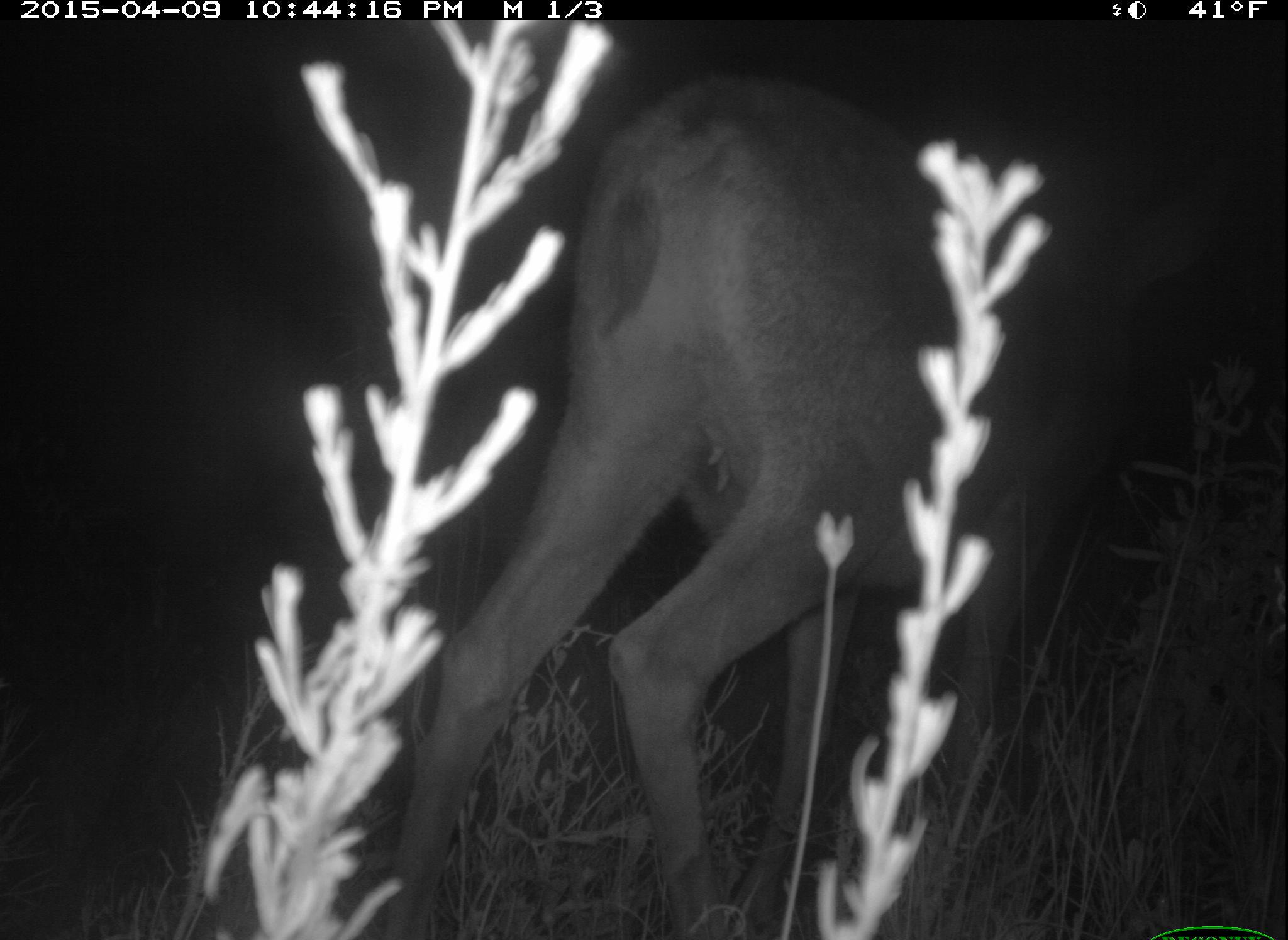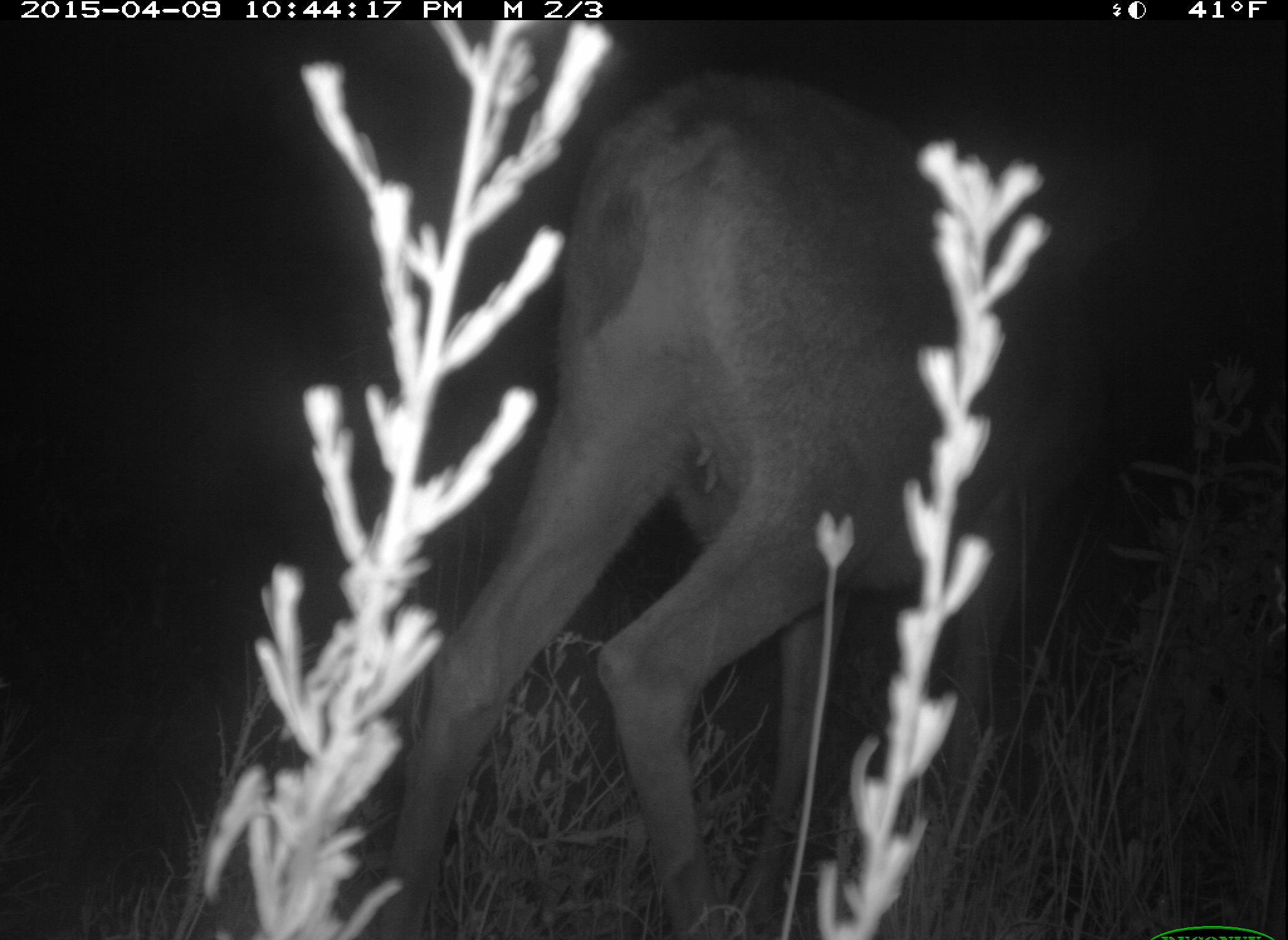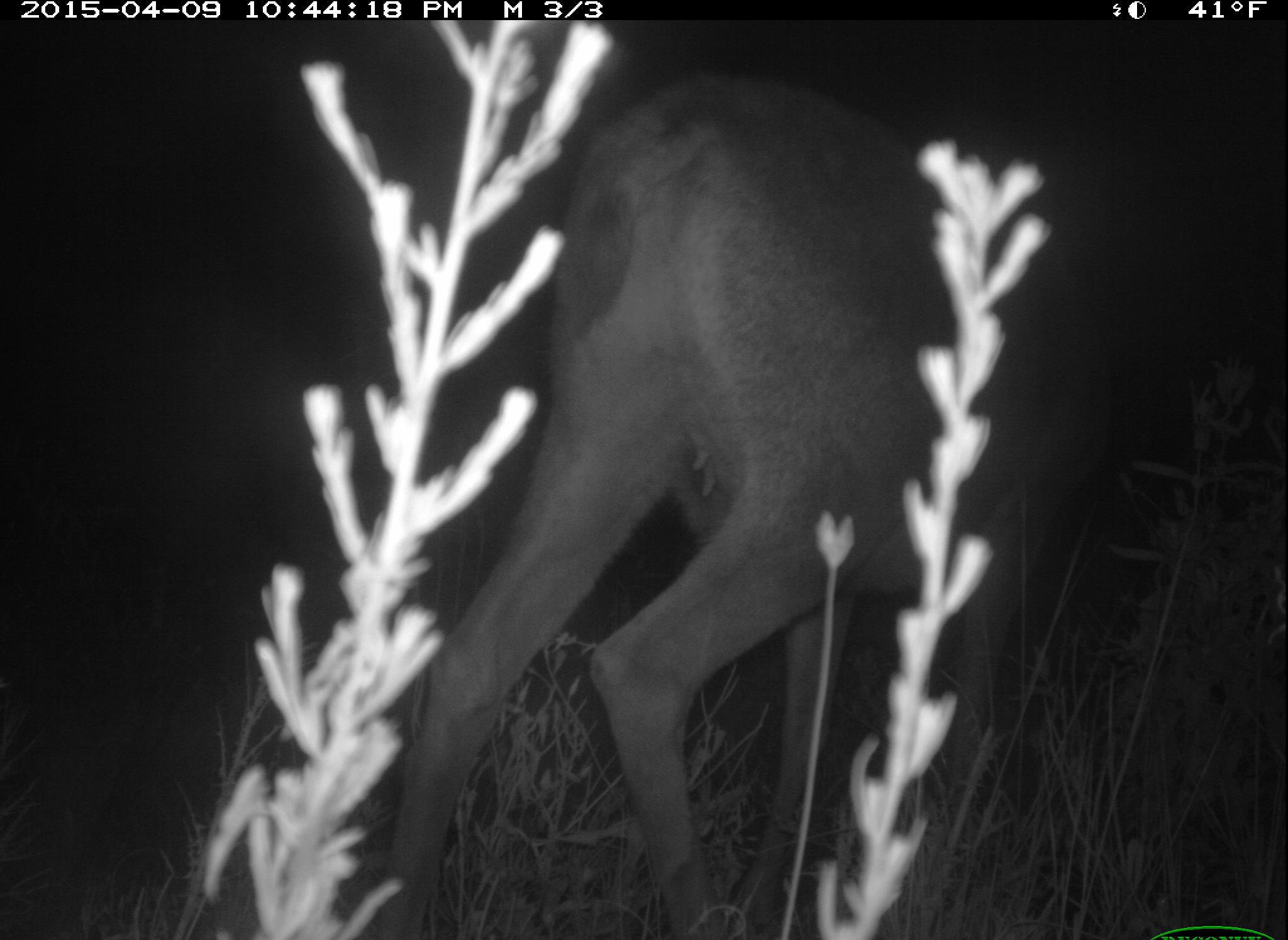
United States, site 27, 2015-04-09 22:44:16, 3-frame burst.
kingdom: Animalia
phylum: Chordata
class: Mammalia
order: Artiodactyla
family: Cervidae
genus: Odocoileus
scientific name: Odocoileus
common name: deer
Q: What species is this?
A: Deer (Odocoileus).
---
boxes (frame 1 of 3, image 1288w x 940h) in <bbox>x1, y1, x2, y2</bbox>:
deer: <bbox>364, 72, 1263, 939</bbox>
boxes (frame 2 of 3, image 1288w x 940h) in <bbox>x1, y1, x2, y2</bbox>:
deer: <bbox>362, 67, 1280, 915</bbox>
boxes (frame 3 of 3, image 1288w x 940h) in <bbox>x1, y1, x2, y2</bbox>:
deer: <bbox>374, 72, 1259, 917</bbox>